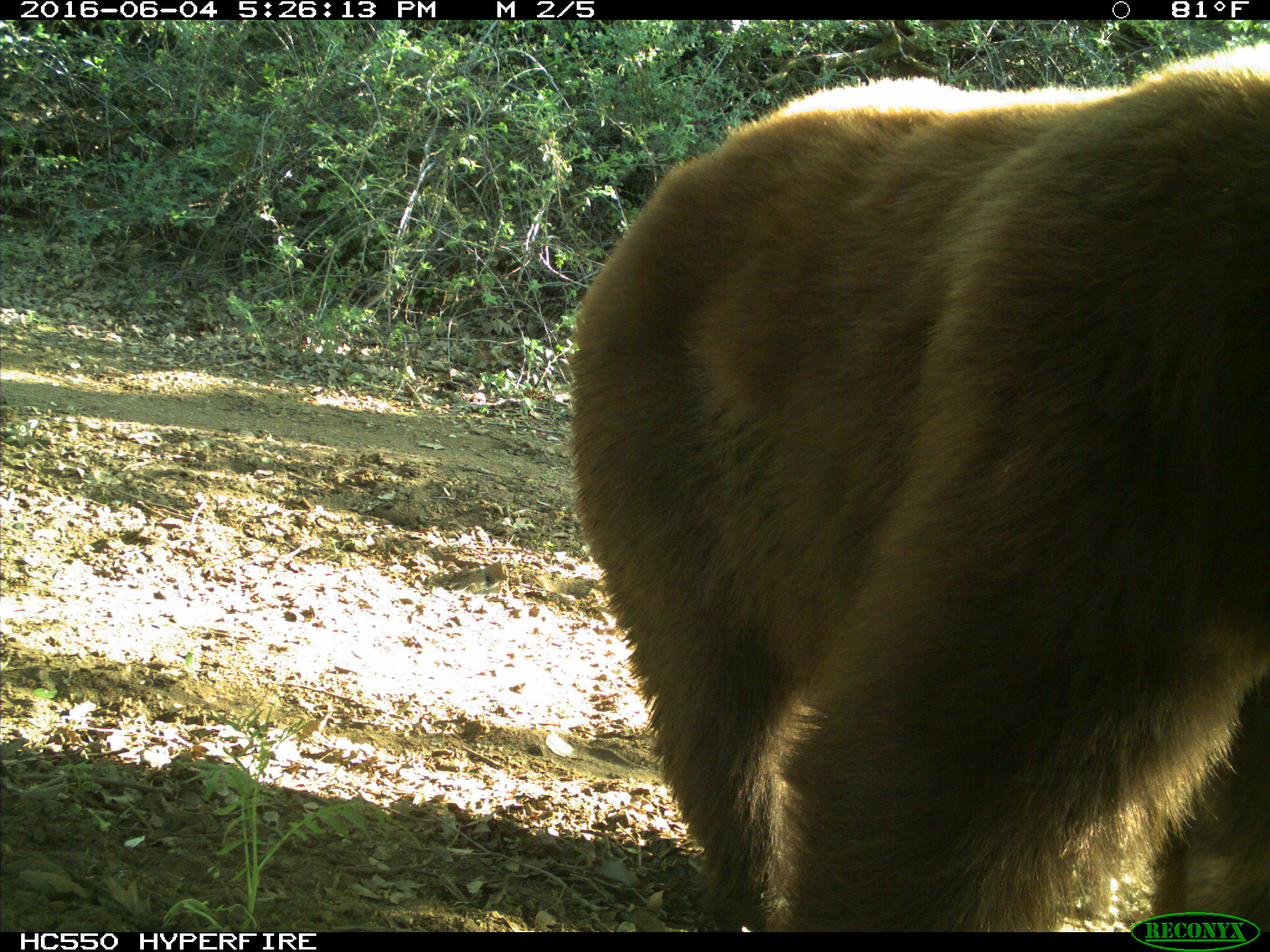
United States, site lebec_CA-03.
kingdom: Animalia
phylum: Chordata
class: Mammalia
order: Carnivora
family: Ursidae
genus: Ursus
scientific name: Ursus americanus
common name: american black bear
Ursus americanus (american black bear).